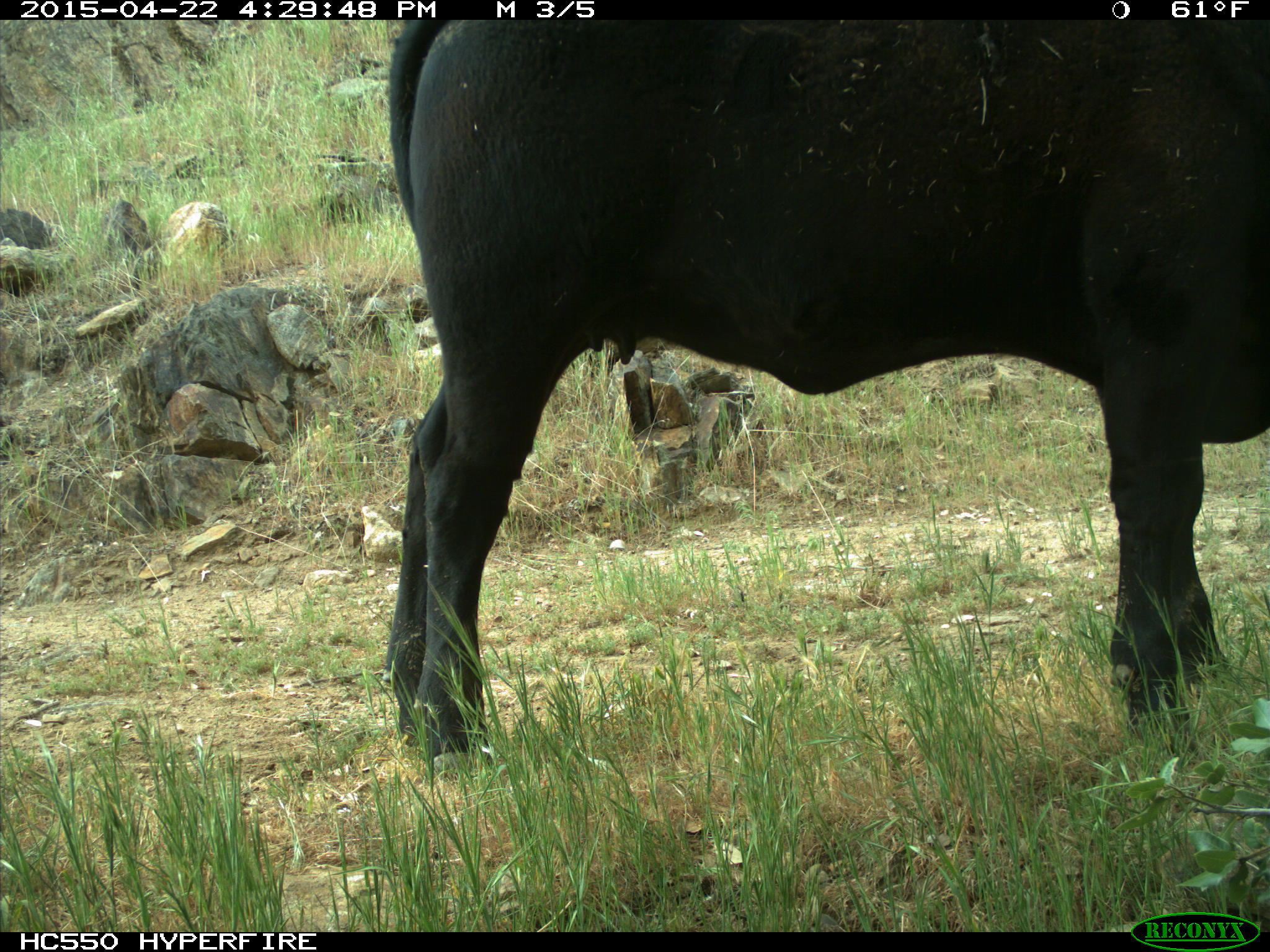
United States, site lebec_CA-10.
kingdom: Animalia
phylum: Chordata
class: Mammalia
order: Artiodactyla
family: Bovidae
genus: Bos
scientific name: Bos taurus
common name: domestic cow